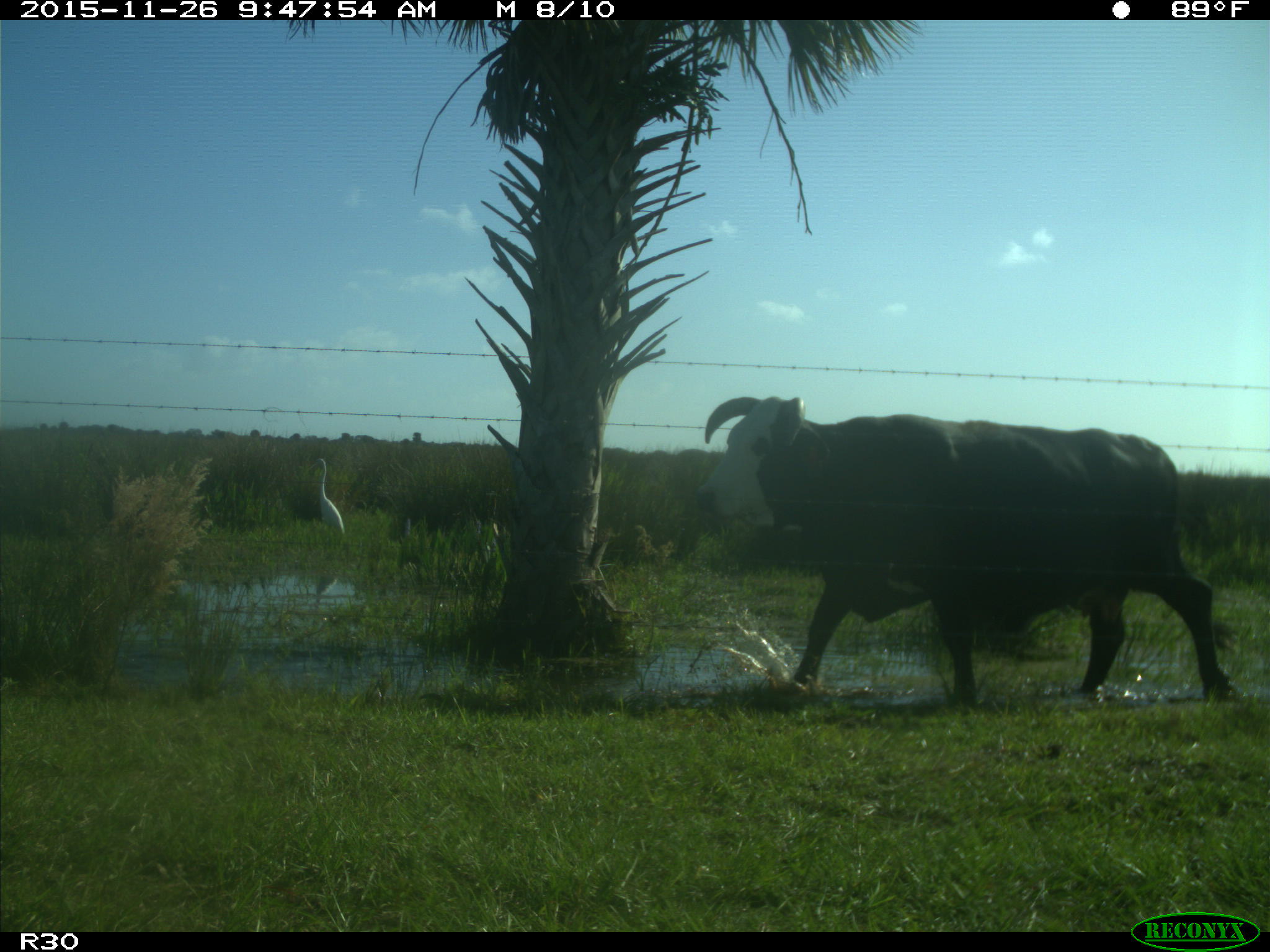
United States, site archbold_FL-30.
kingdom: Animalia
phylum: Chordata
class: Mammalia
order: Artiodactyla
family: Bovidae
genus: Bos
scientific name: Bos taurus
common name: domestic cow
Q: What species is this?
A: Bos taurus (domestic cow).